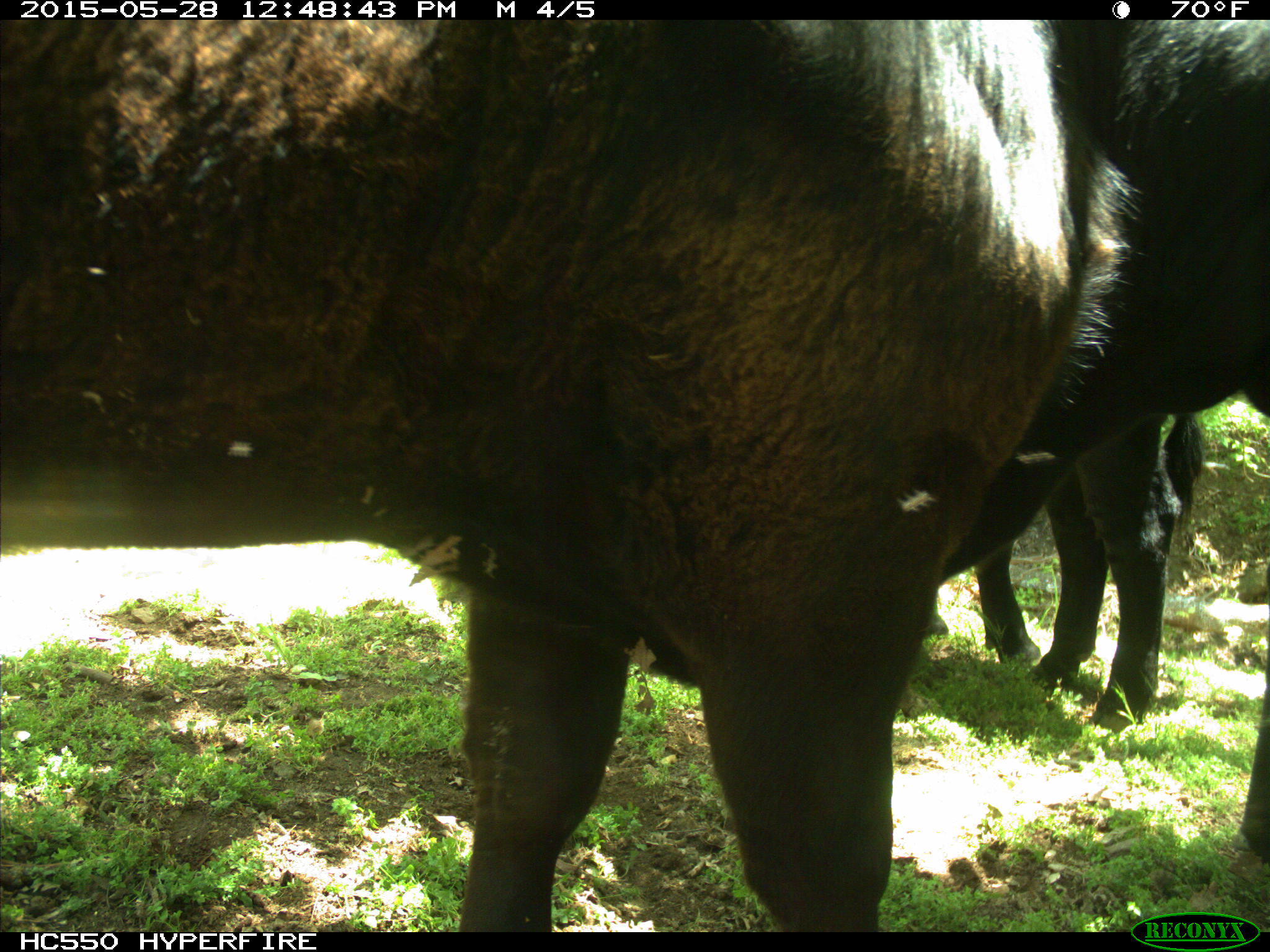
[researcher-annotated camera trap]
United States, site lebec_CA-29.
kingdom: Animalia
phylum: Chordata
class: Mammalia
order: Artiodactyla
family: Bovidae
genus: Bos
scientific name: Bos taurus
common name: domestic cow